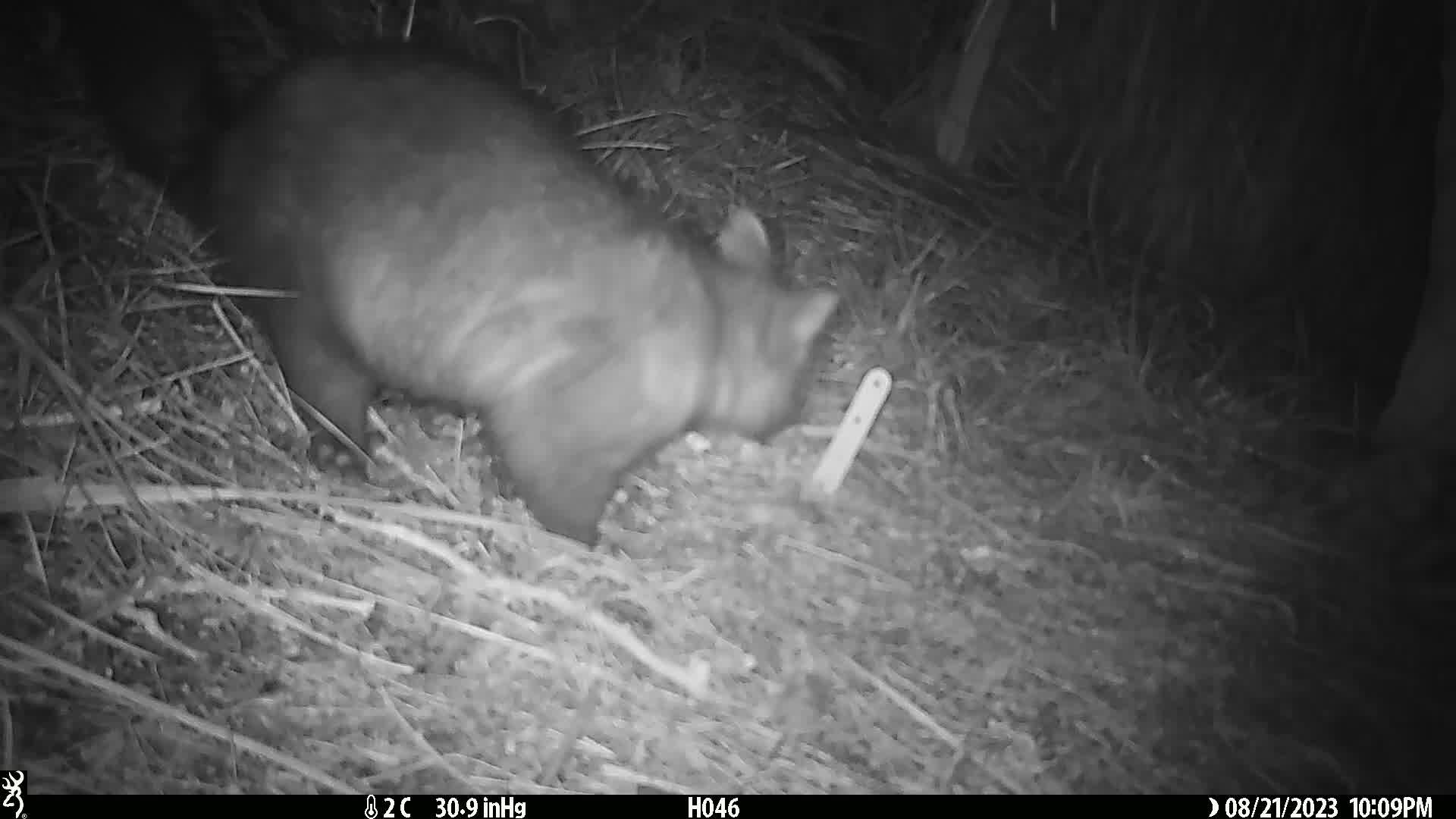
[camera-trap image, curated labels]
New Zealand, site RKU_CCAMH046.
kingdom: Animalia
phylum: Chordata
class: Mammalia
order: Diprotodontia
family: Phalangeridae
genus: Trichosurus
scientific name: Trichosurus vulpecula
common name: common brushtail possum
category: possum